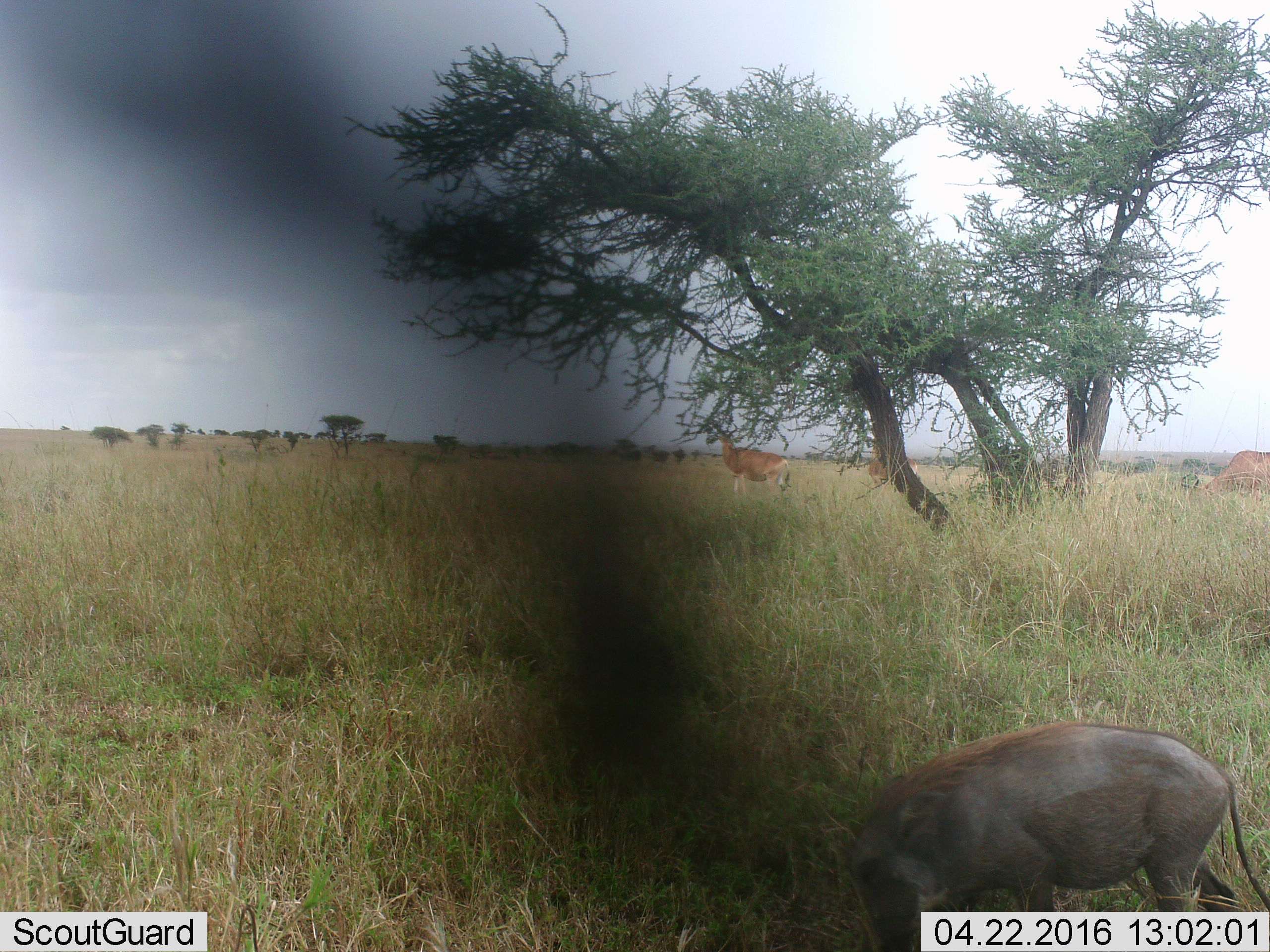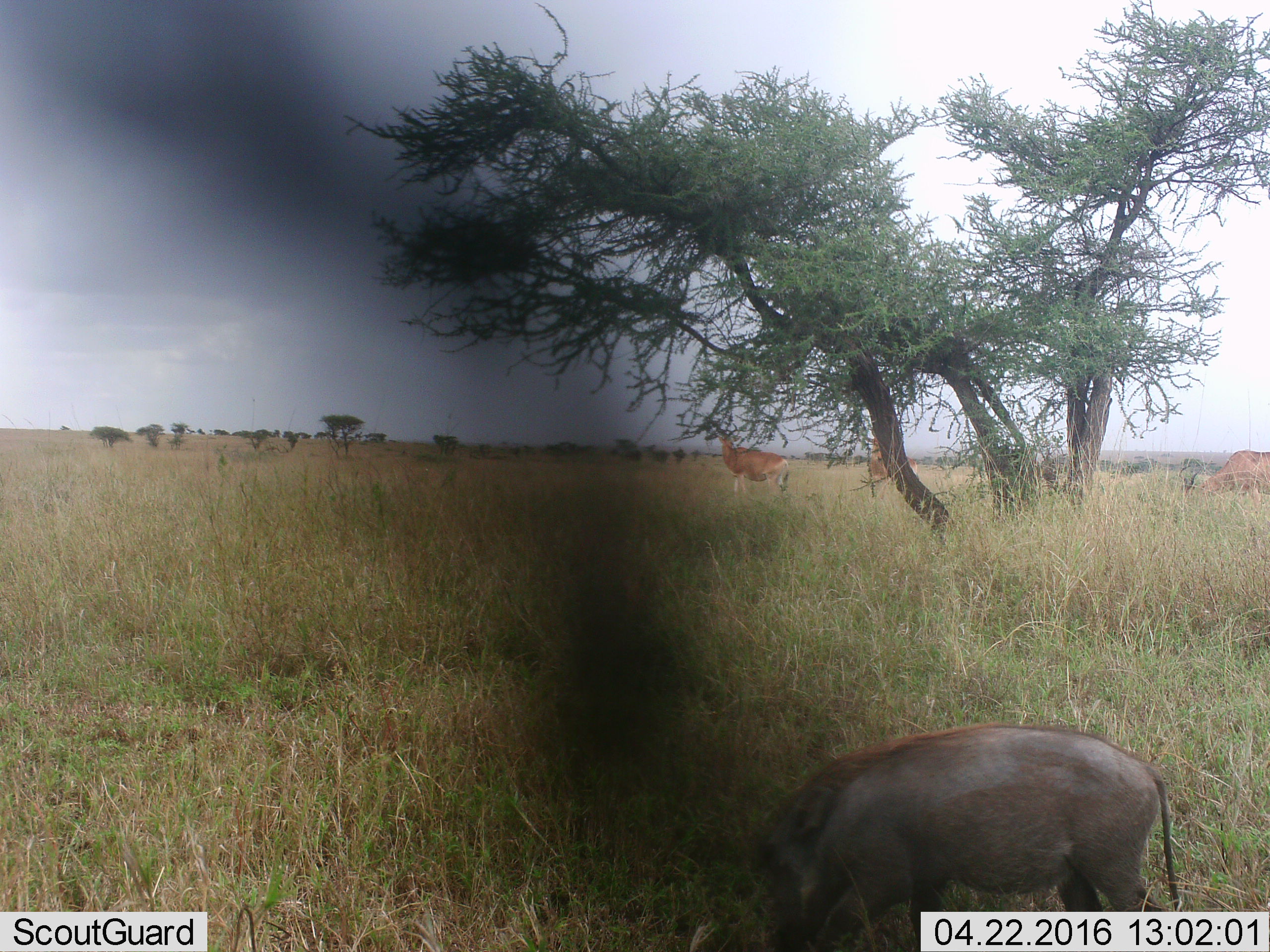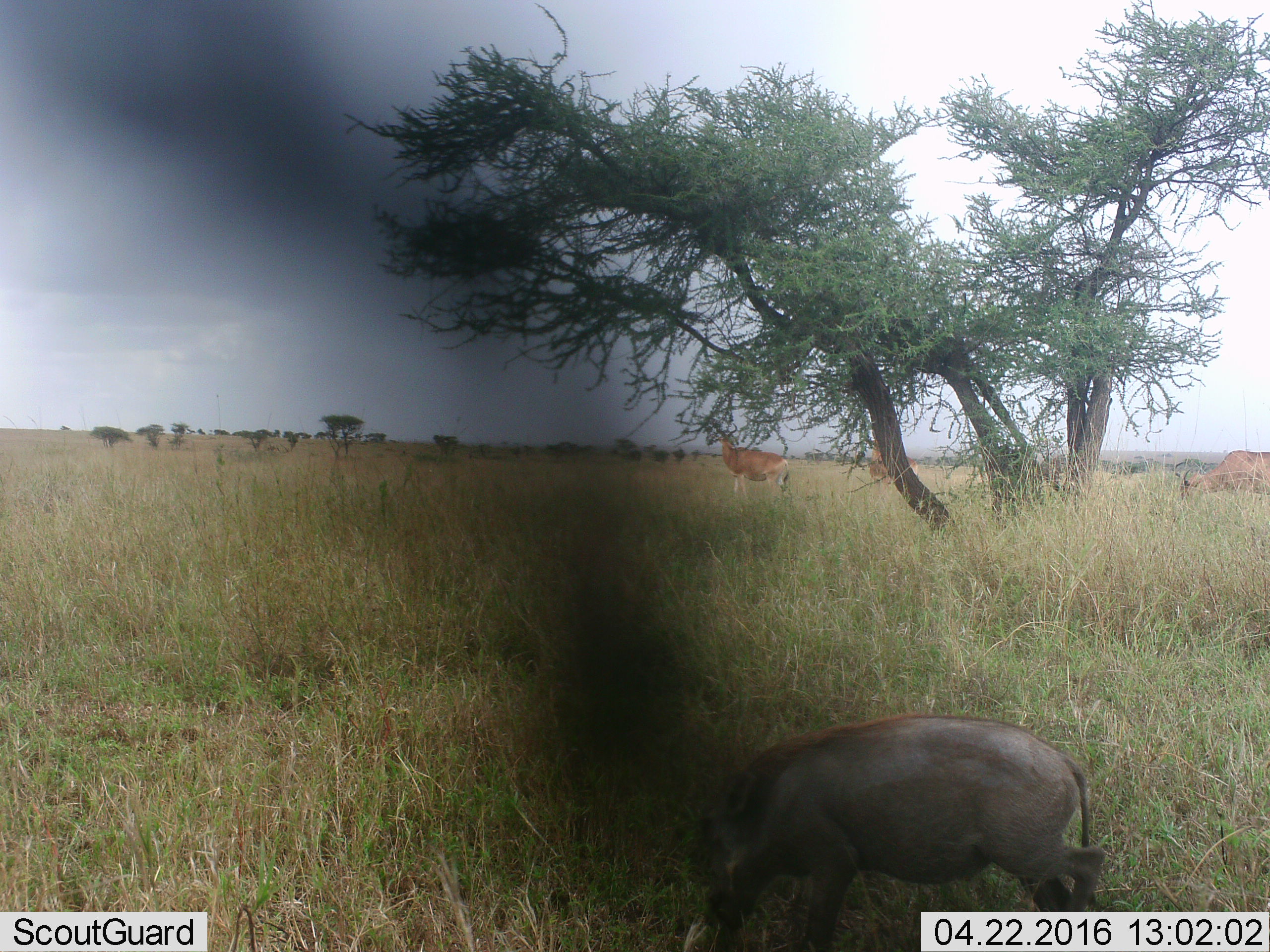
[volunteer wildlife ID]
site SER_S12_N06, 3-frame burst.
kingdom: Animalia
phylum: Chordata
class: Mammalia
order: Artiodactyla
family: Bovidae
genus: Alcelaphus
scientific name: Alcelaphus buselaphus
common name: hartebeest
Hartebeest (Alcelaphus buselaphus), count 3. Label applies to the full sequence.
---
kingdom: Animalia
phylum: Chordata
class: Mammalia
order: Artiodactyla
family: Suidae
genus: Phacochoerus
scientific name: Phacochoerus africanus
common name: warthog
Warthog (Phacochoerus africanus), count 1. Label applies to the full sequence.